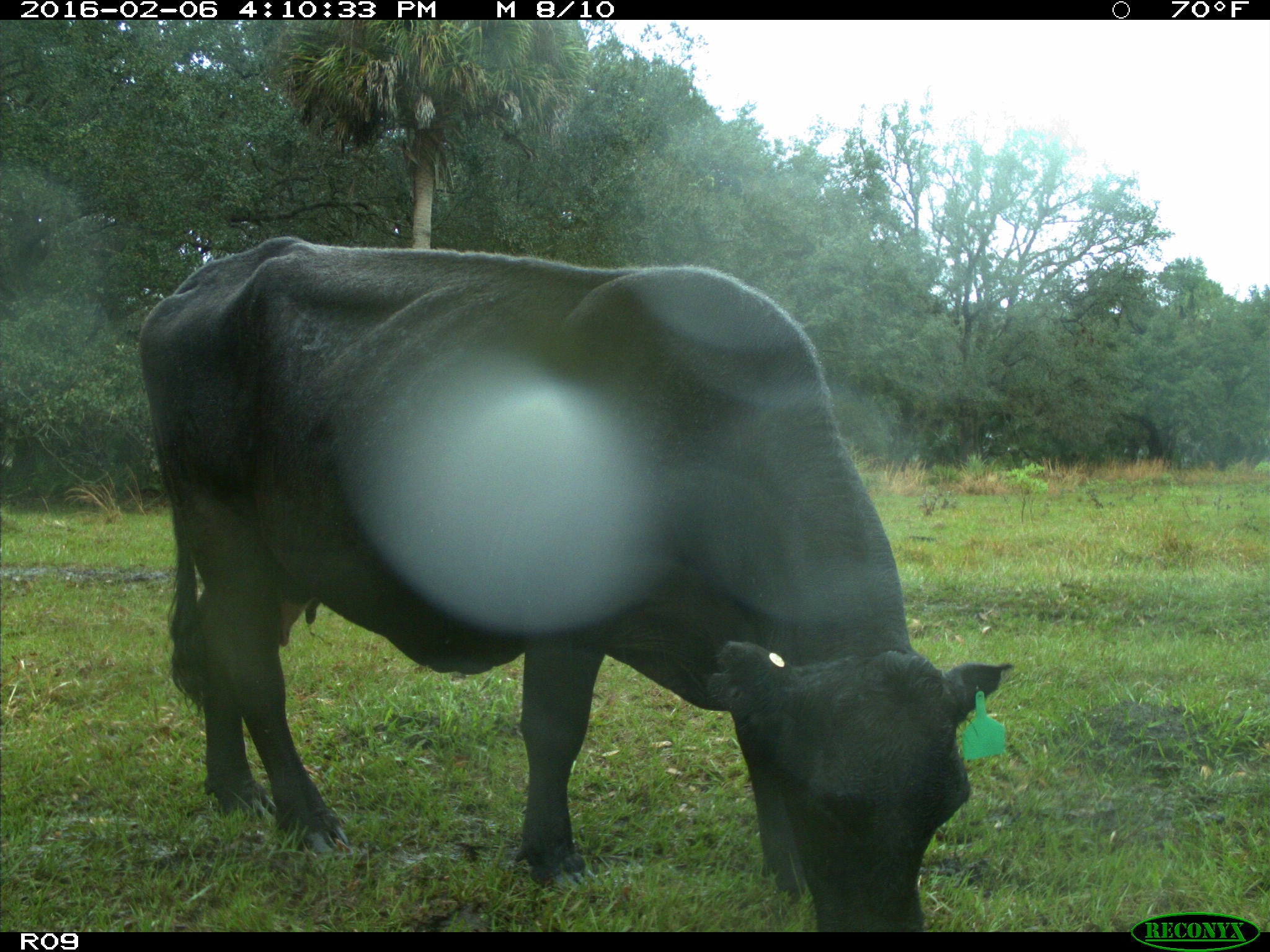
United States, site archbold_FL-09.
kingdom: Animalia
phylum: Chordata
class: Mammalia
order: Artiodactyla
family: Bovidae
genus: Bos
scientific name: Bos taurus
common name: domestic cow